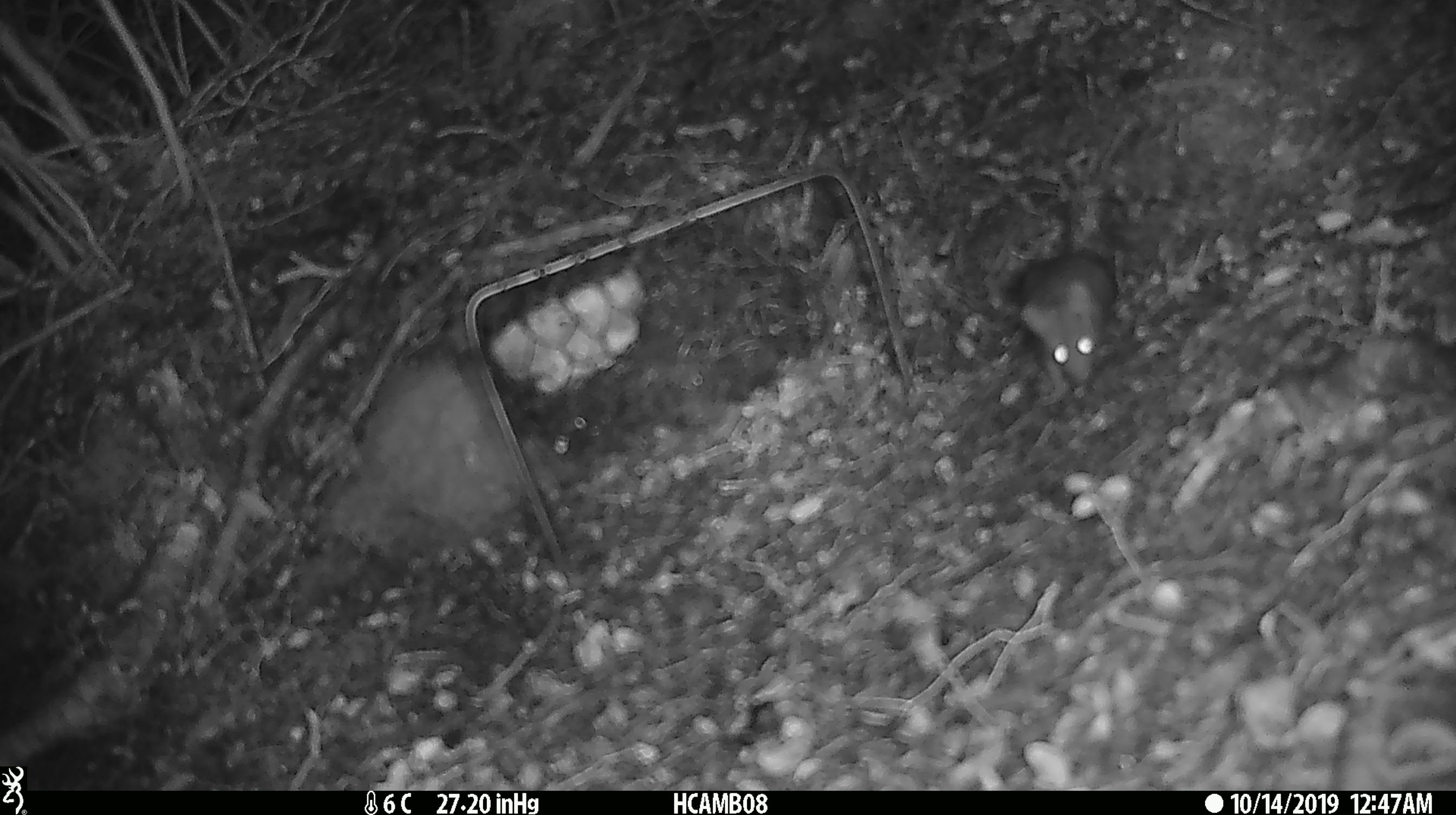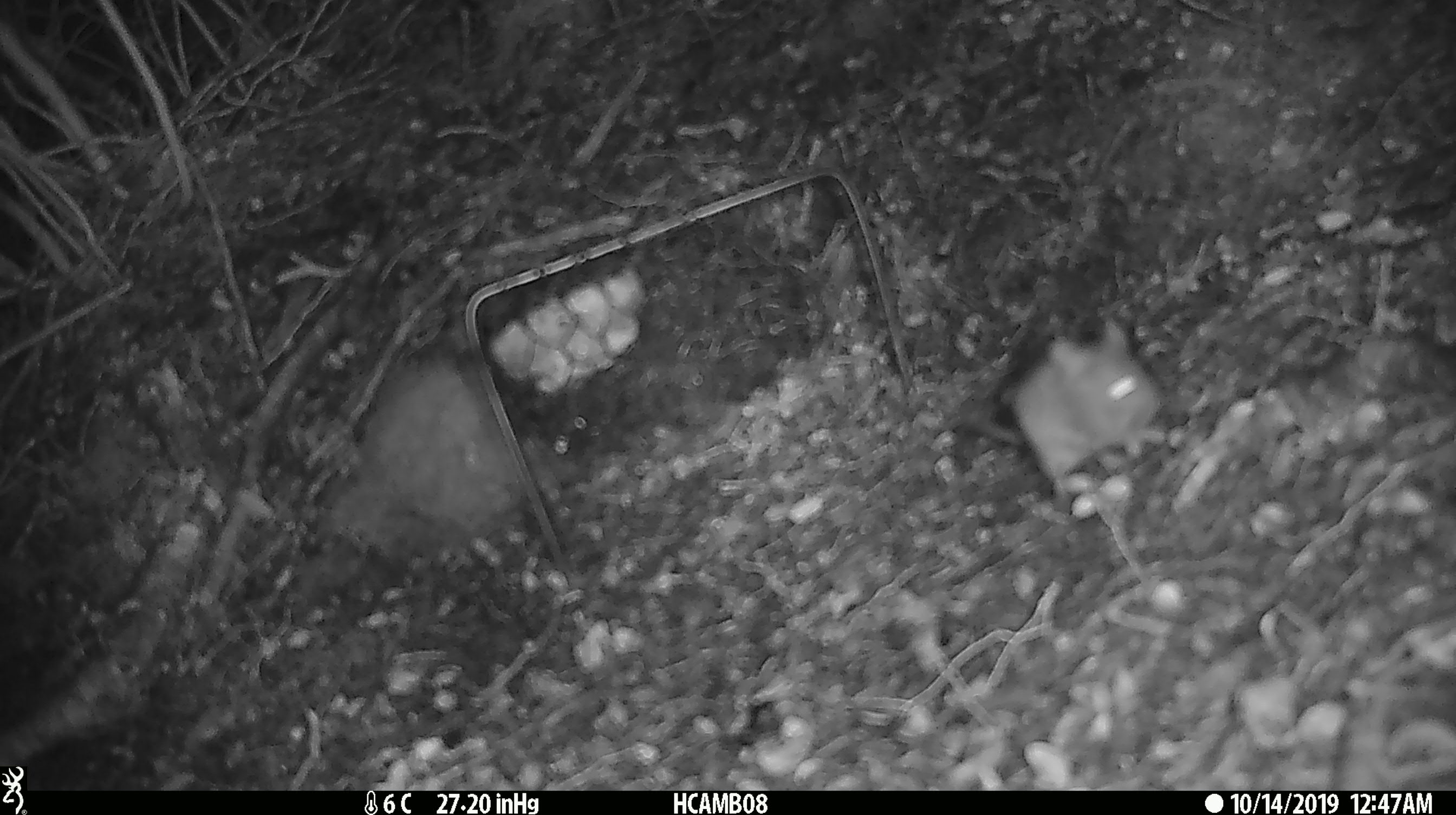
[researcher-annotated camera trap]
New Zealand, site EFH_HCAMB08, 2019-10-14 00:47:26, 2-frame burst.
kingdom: Animalia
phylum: Chordata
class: Mammalia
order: Rodentia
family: Muridae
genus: Mus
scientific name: Mus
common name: mouse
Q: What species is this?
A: Mouse (Mus).